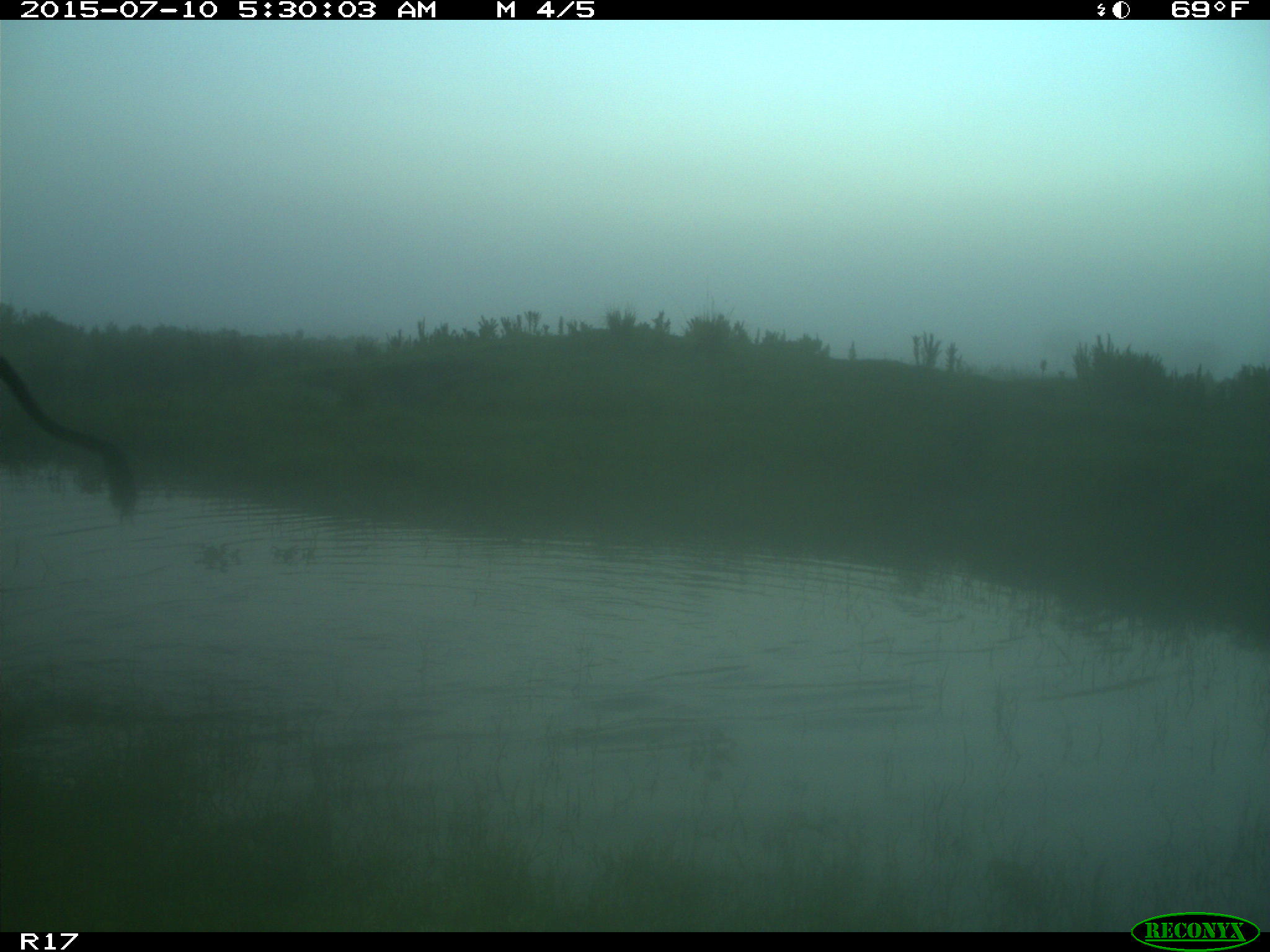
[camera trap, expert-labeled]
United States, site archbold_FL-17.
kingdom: Animalia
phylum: Chordata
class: Mammalia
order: Artiodactyla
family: Bovidae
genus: Bos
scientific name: Bos taurus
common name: domestic cow